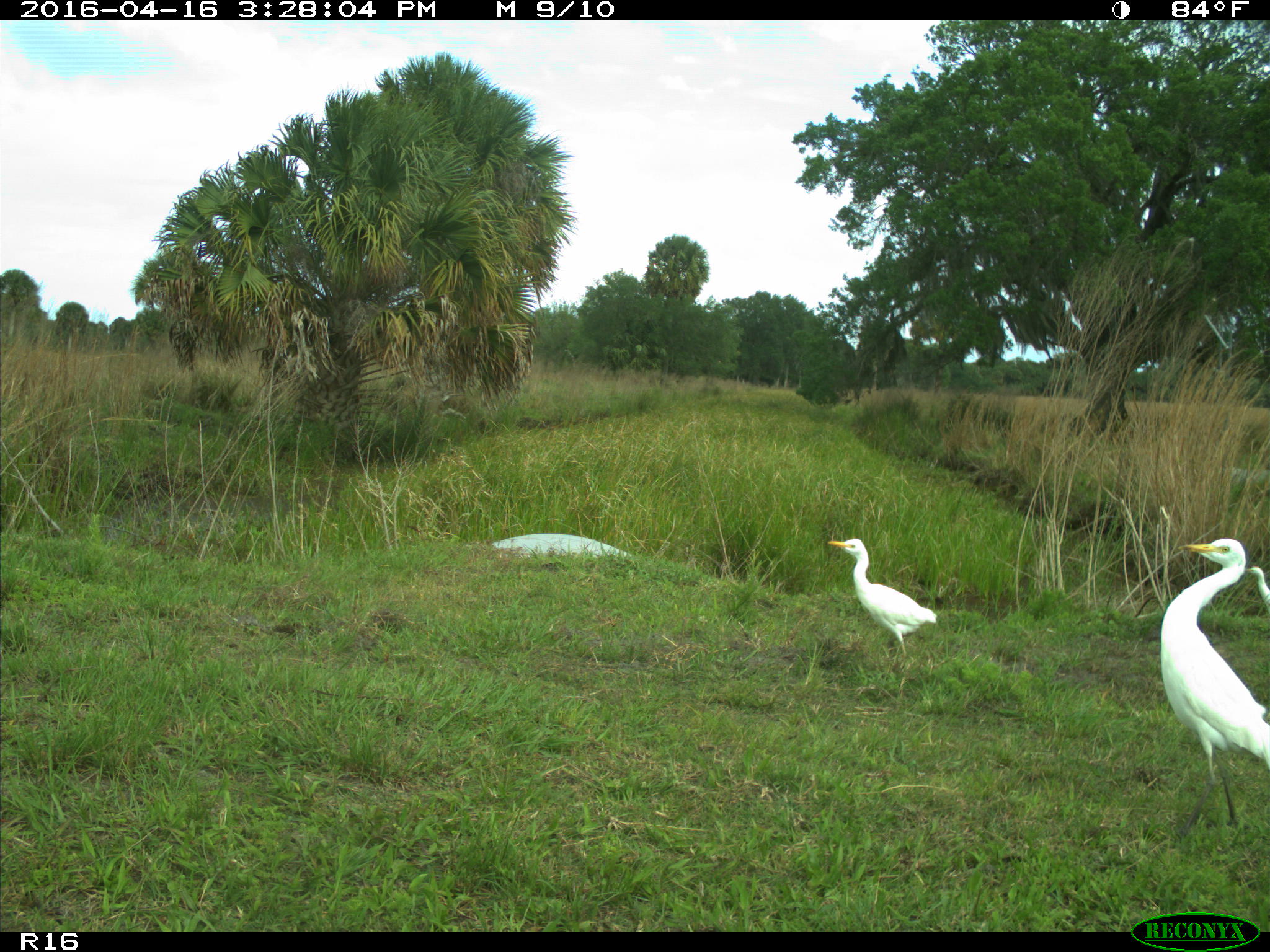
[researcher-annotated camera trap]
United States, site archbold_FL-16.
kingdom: Animalia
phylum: Chordata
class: Aves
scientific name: Aves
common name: birds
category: unidentified bird